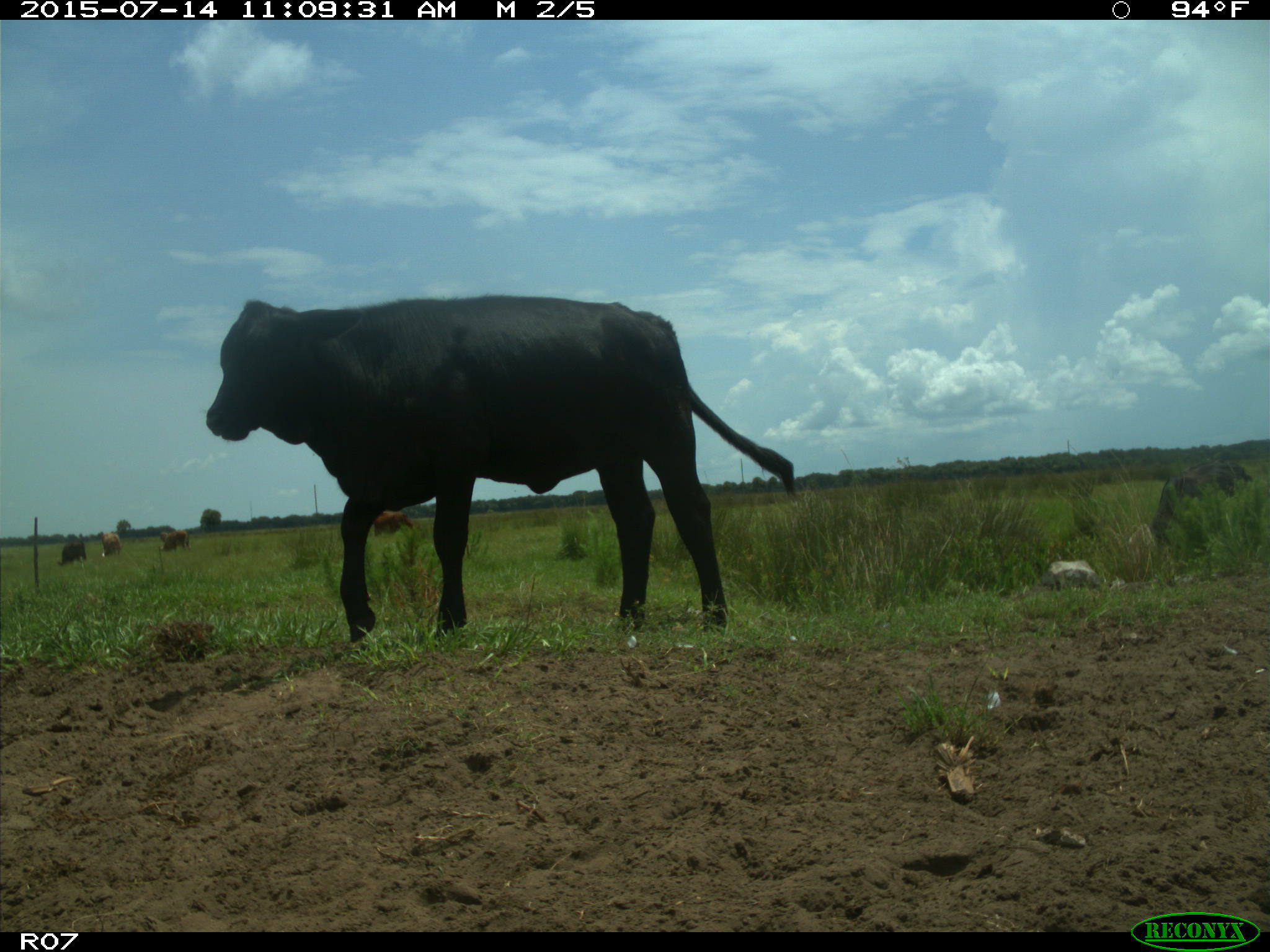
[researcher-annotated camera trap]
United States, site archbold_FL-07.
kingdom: Animalia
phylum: Chordata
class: Mammalia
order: Artiodactyla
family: Bovidae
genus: Bos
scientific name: Bos taurus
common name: domestic cow